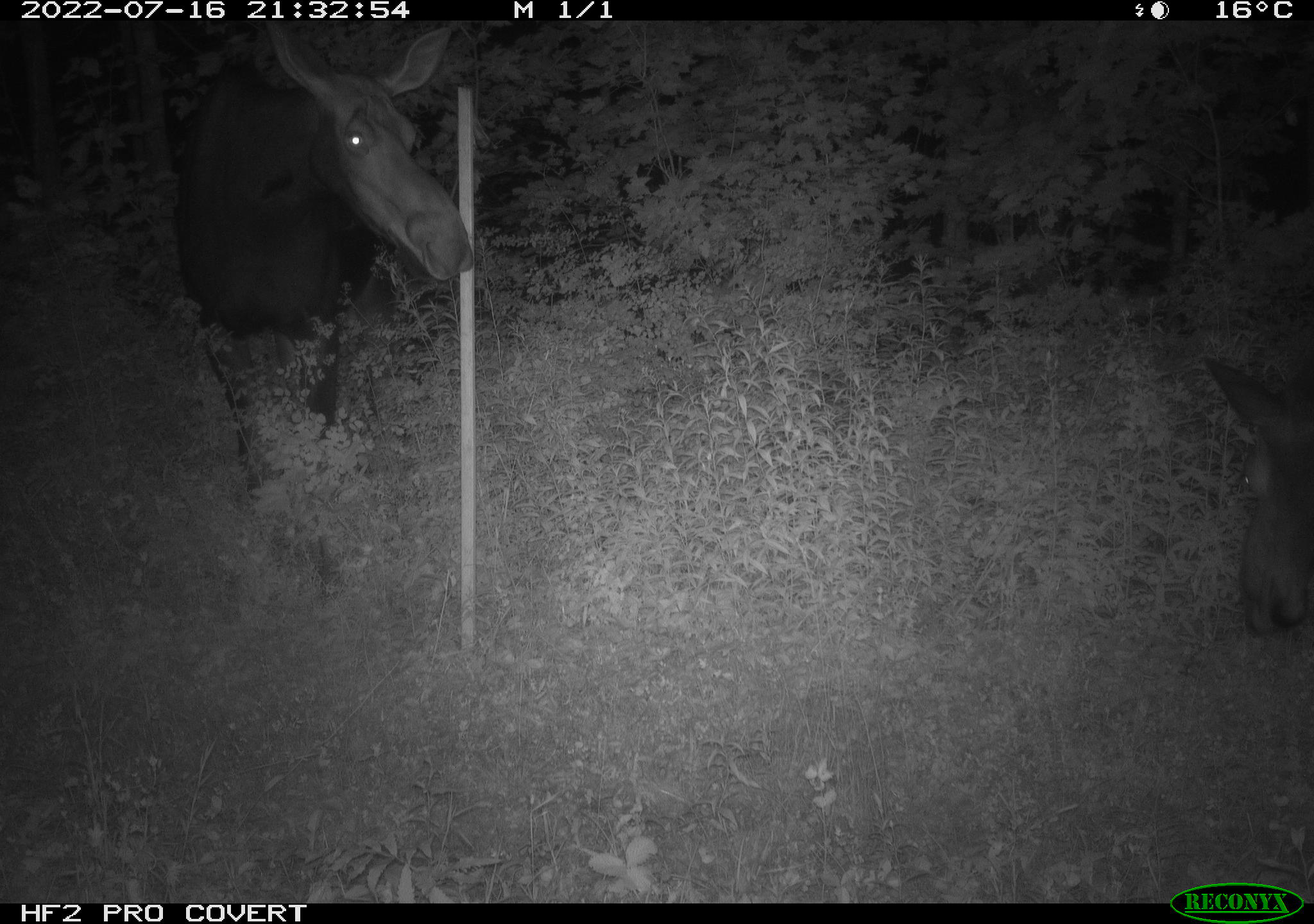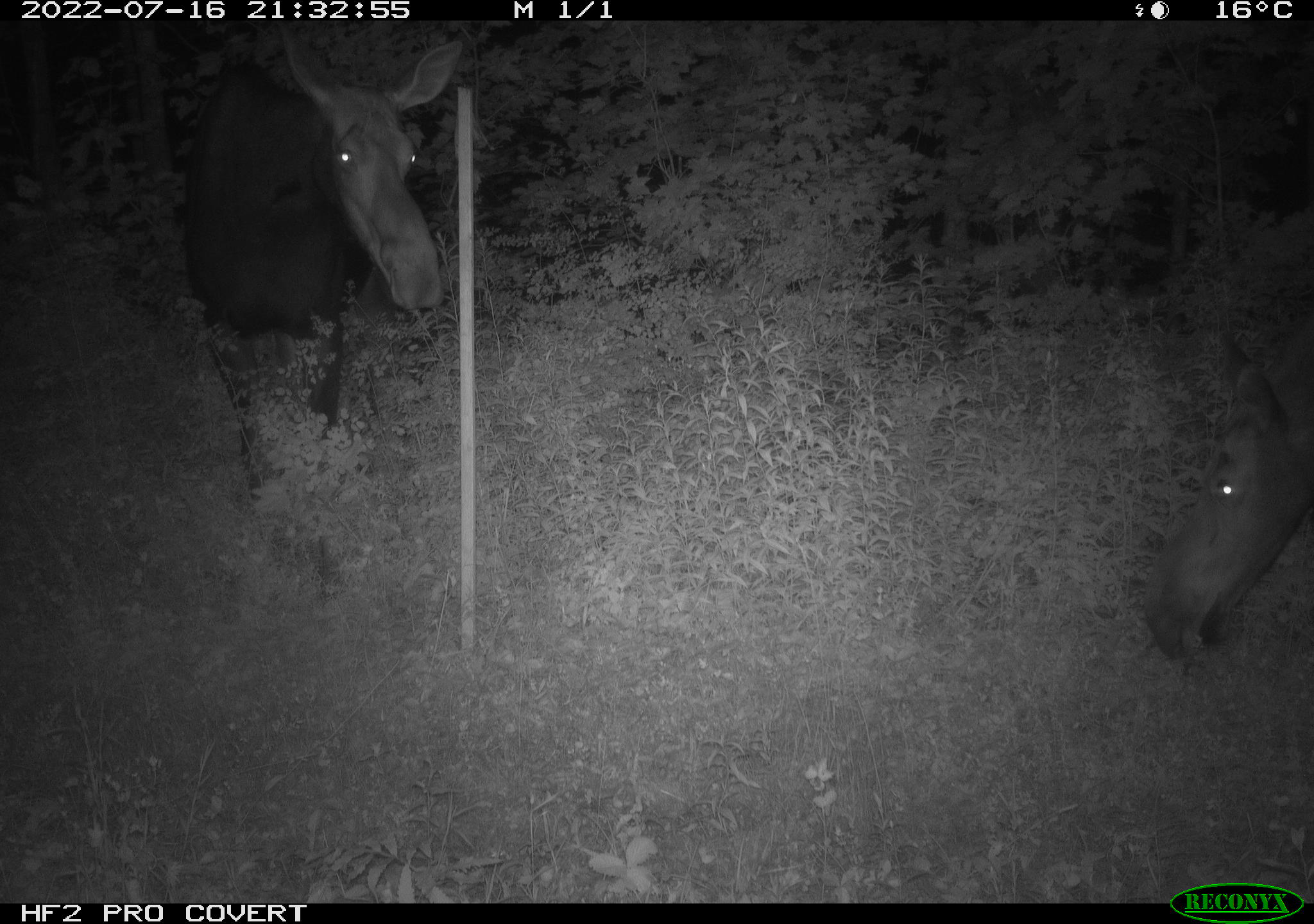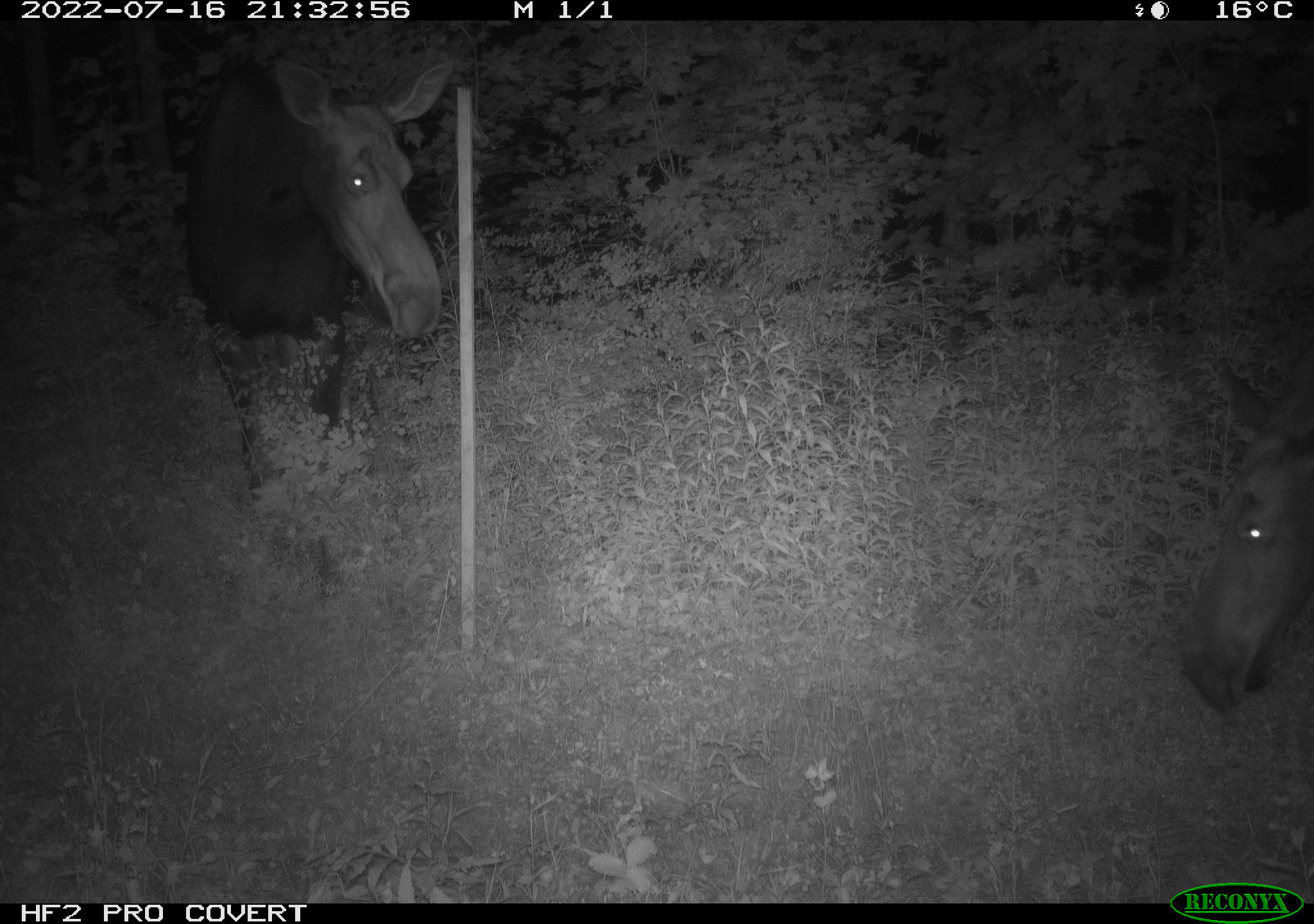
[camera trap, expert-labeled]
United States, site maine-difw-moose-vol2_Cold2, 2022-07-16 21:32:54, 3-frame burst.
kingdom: Animalia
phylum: Chordata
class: Mammalia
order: Artiodactyla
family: Cervidae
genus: Alces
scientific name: Alces alces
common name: moose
Moose (Alces alces).